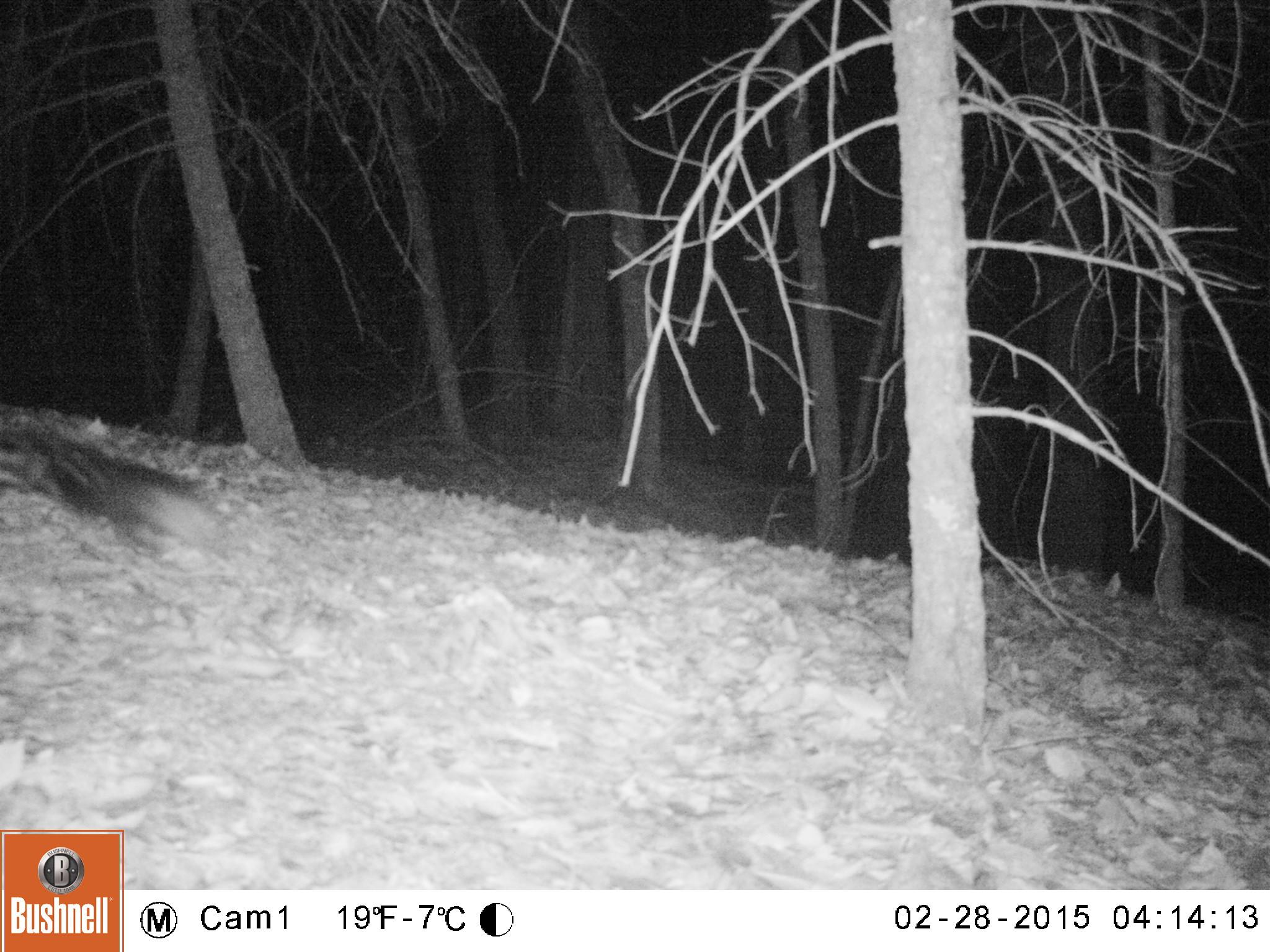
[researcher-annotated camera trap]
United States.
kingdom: Animalia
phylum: Chordata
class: Mammalia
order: Carnivora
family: Mephitidae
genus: Mephitis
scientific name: Mephitis mephitis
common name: striped skunk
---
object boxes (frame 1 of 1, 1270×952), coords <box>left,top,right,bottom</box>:
Striped Skunk: <box>1,421,223,564</box>